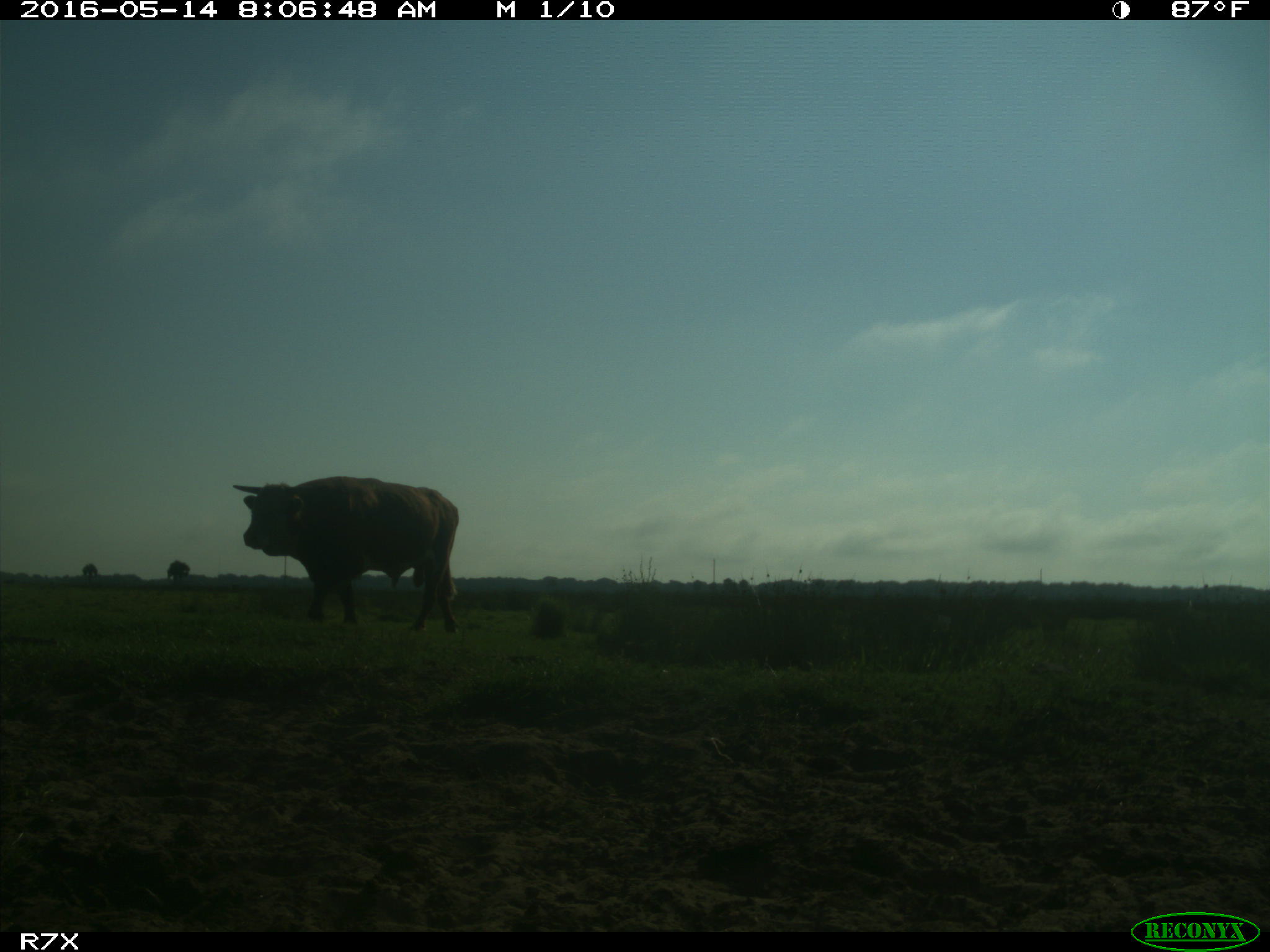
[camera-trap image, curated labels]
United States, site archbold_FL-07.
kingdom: Animalia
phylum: Chordata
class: Mammalia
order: Artiodactyla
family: Bovidae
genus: Bos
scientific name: Bos taurus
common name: domestic cow